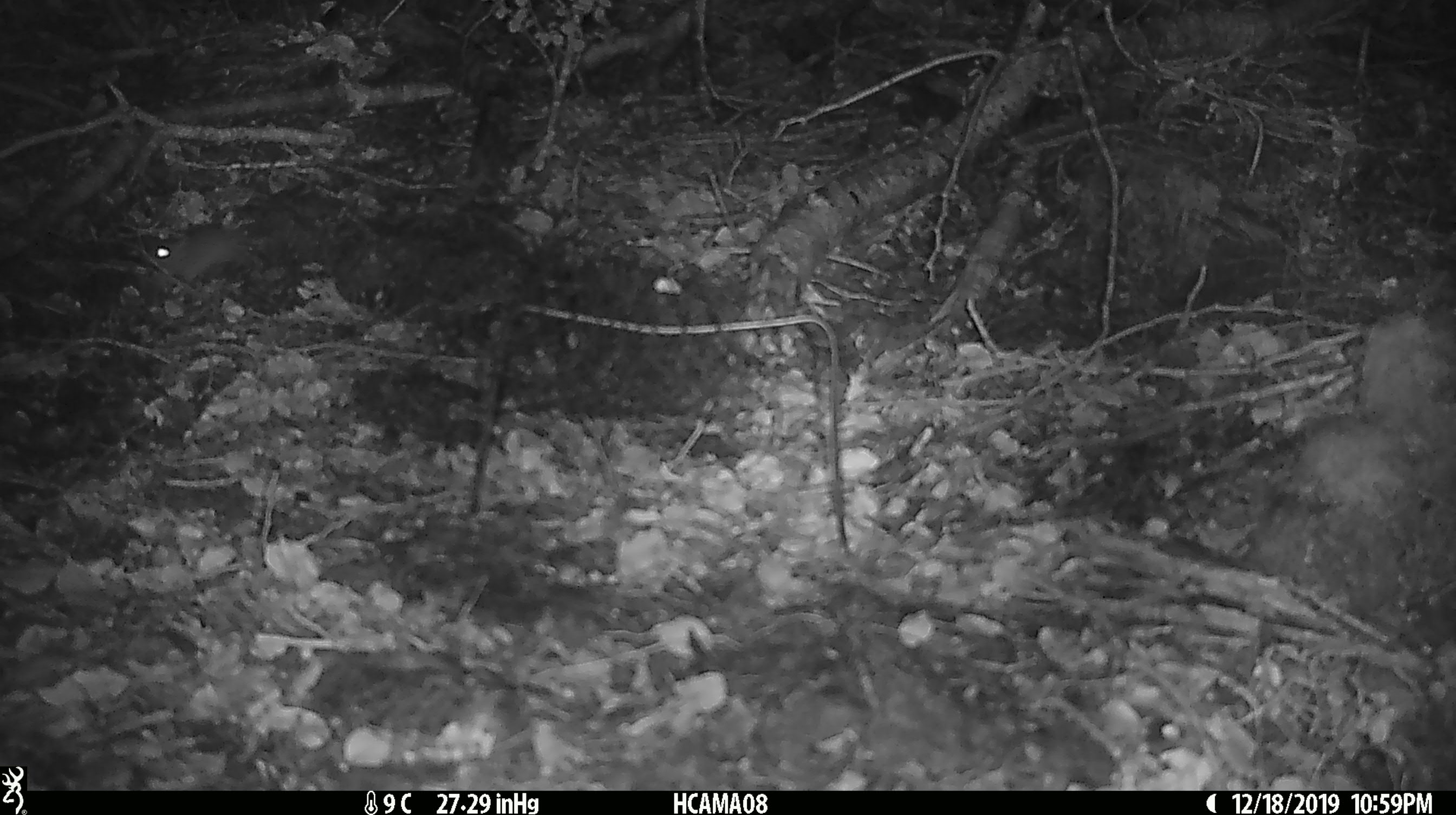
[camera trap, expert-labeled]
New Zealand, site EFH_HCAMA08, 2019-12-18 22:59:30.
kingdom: Animalia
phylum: Chordata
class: Mammalia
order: Rodentia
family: Muridae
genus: Mus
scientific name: Mus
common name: mouse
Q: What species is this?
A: Mouse (Mus).